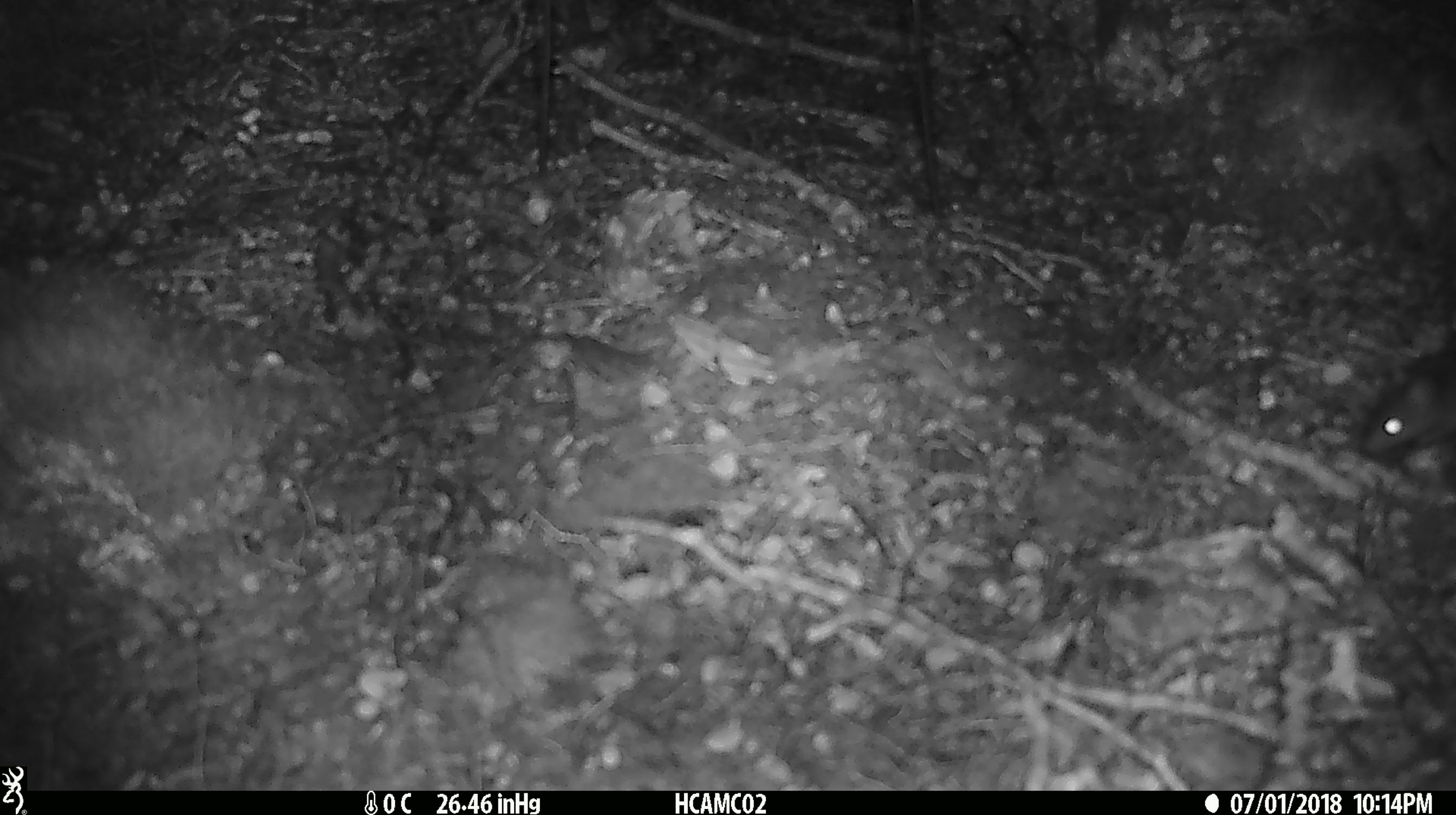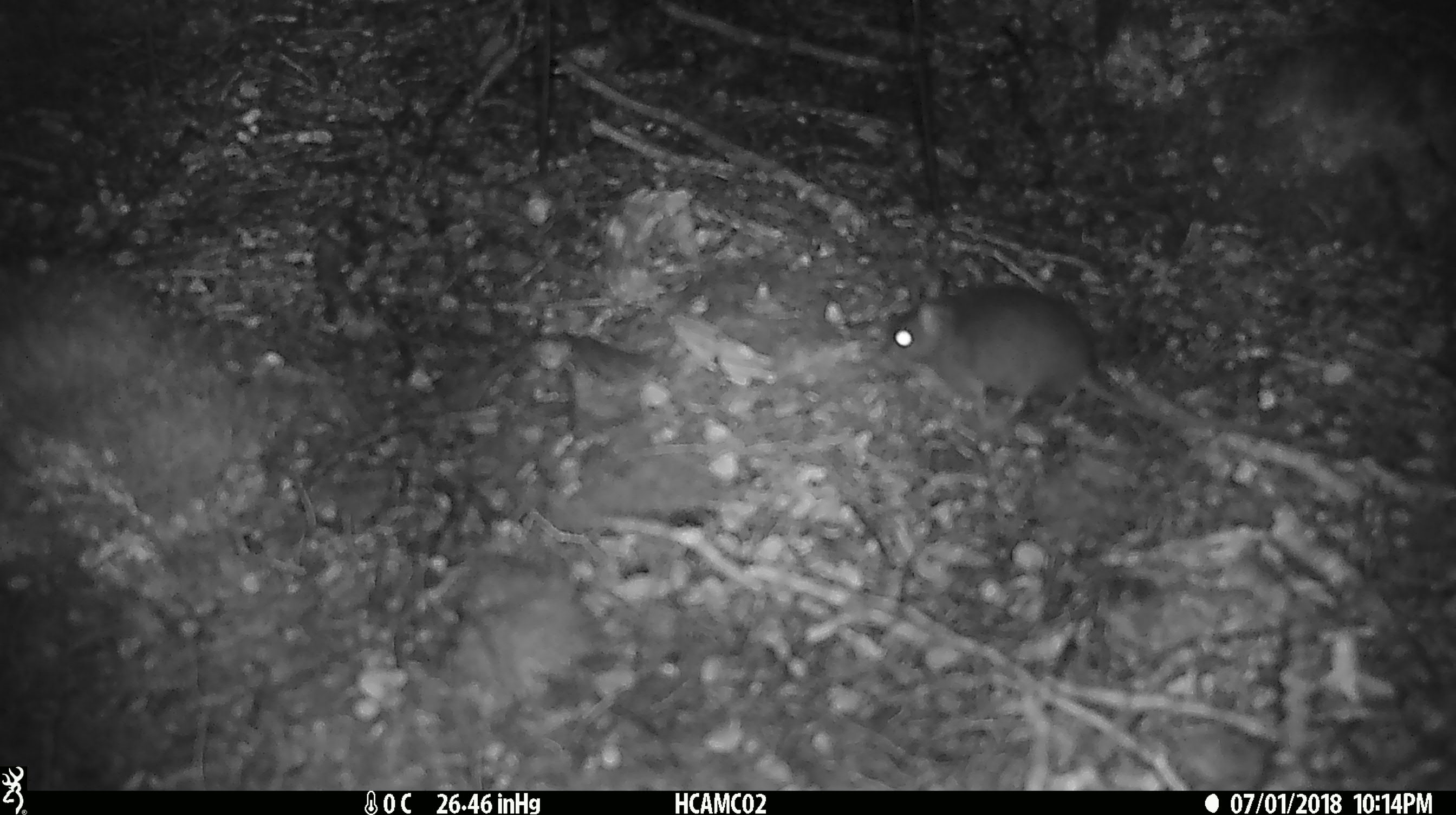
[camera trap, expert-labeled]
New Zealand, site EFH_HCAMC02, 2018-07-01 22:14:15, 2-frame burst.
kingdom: Animalia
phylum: Chordata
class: Mammalia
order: Rodentia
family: Muridae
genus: Mus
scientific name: Mus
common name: mouse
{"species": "mouse (Mus)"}